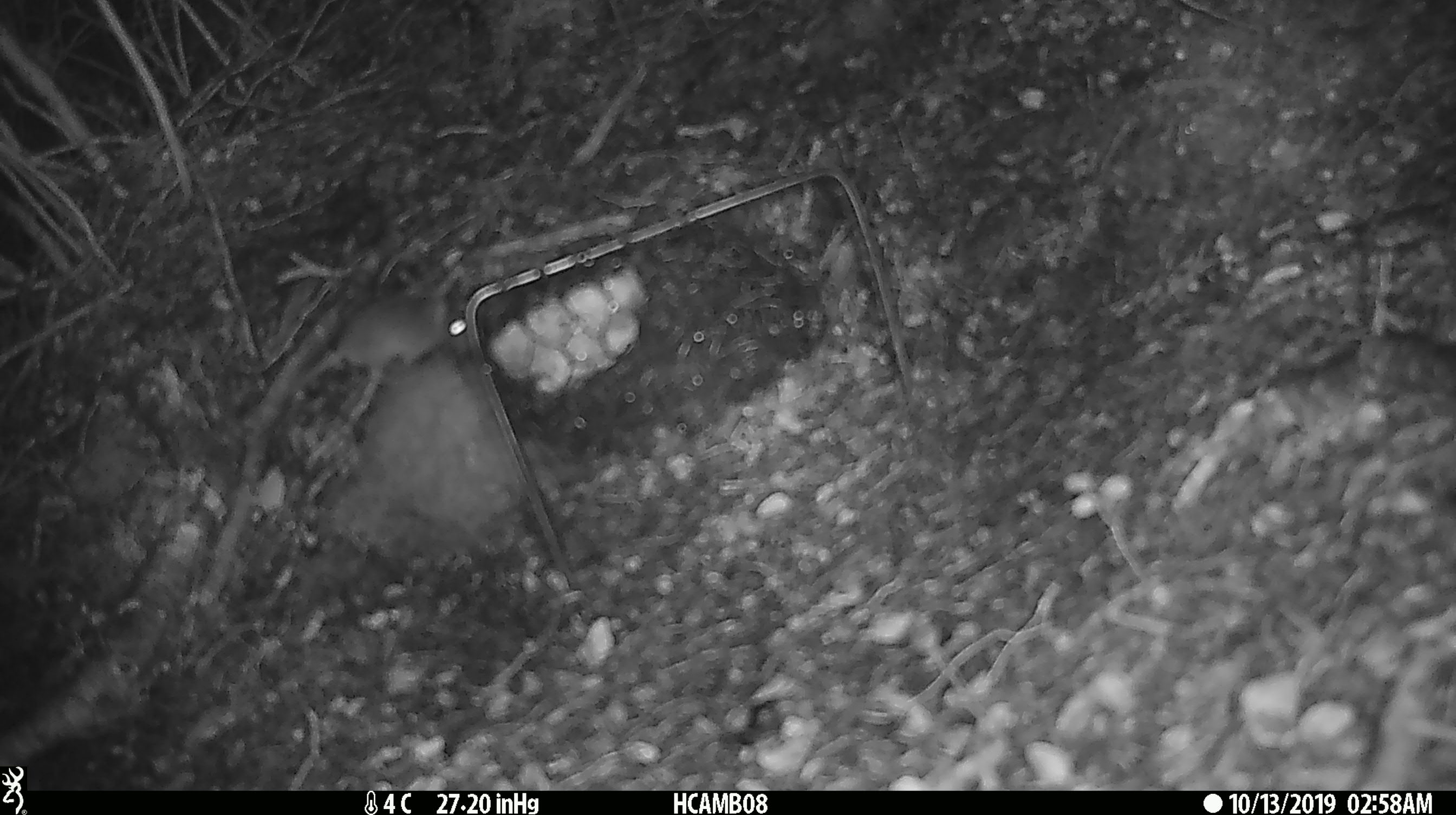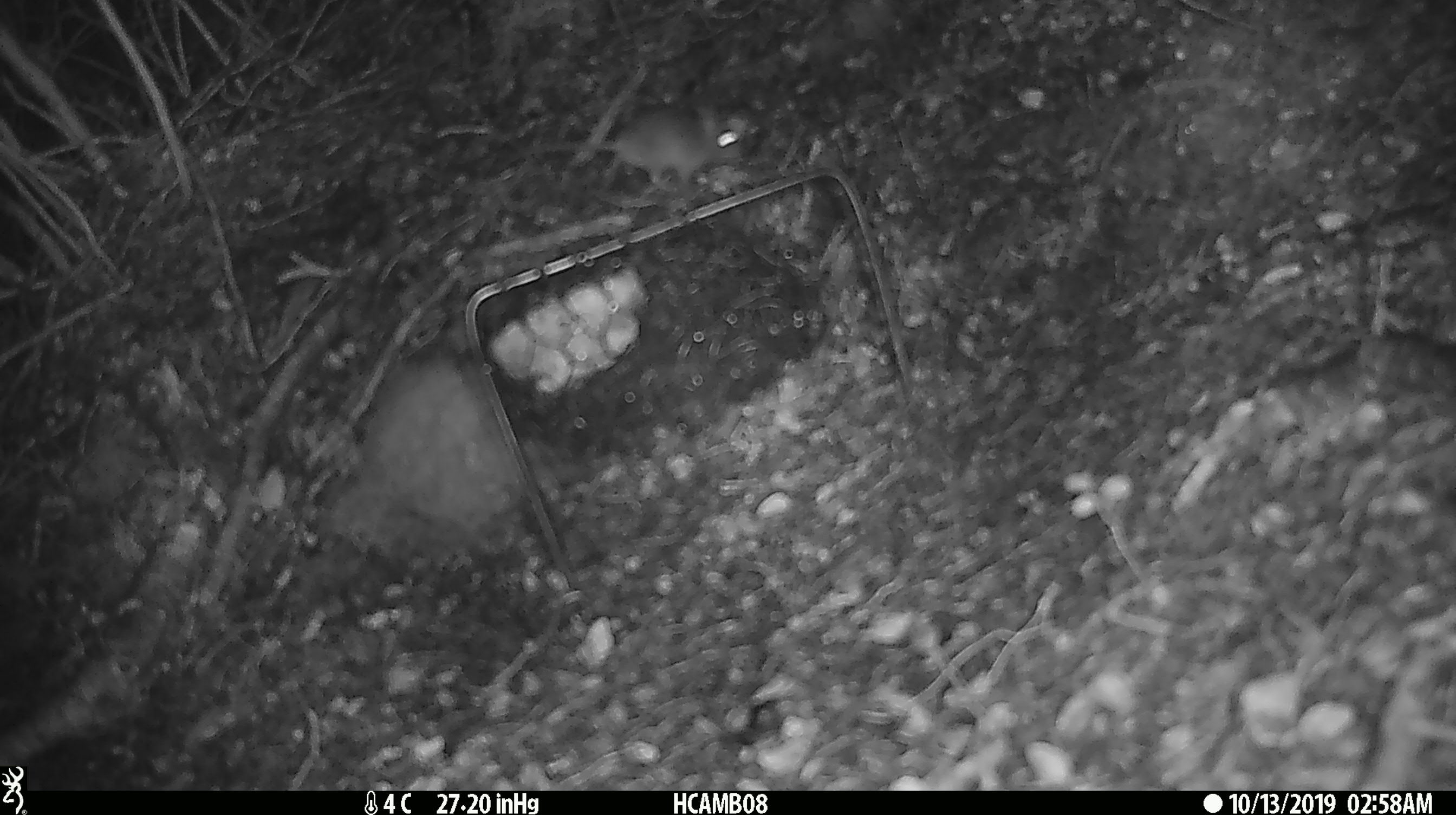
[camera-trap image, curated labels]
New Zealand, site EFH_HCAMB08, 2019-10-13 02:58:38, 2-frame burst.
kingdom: Animalia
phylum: Chordata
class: Mammalia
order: Rodentia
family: Muridae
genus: Mus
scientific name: Mus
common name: mouse